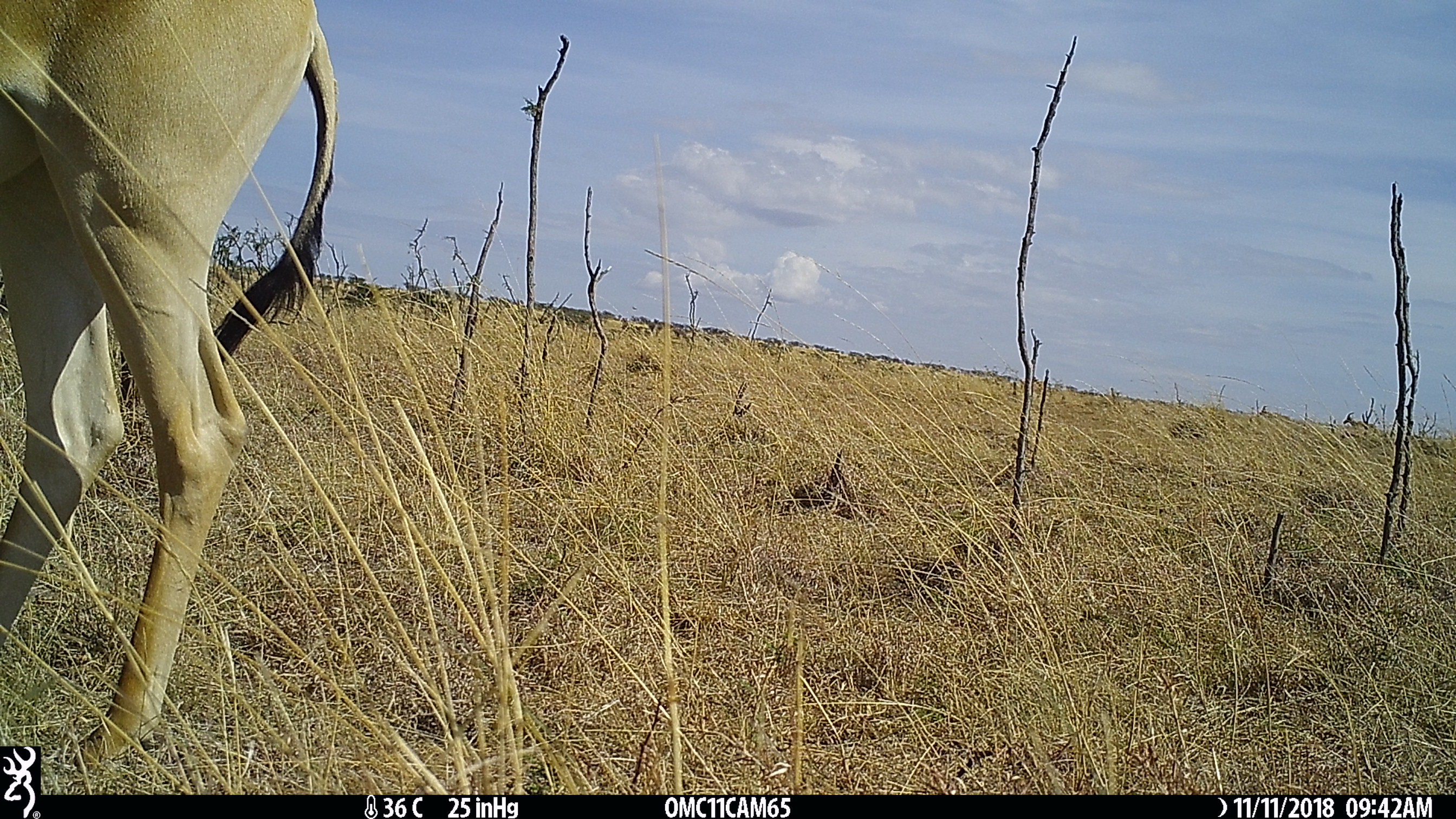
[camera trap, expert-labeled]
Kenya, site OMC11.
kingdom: Animalia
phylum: Chordata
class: Mammalia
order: Artiodactyla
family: Bovidae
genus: Alcelaphus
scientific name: Alcelaphus buselaphus cokii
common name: coke's hartebeest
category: hartebeest cokes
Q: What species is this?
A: Hartebeest cokes (coke's hartebeest) (Alcelaphus buselaphus cokii).